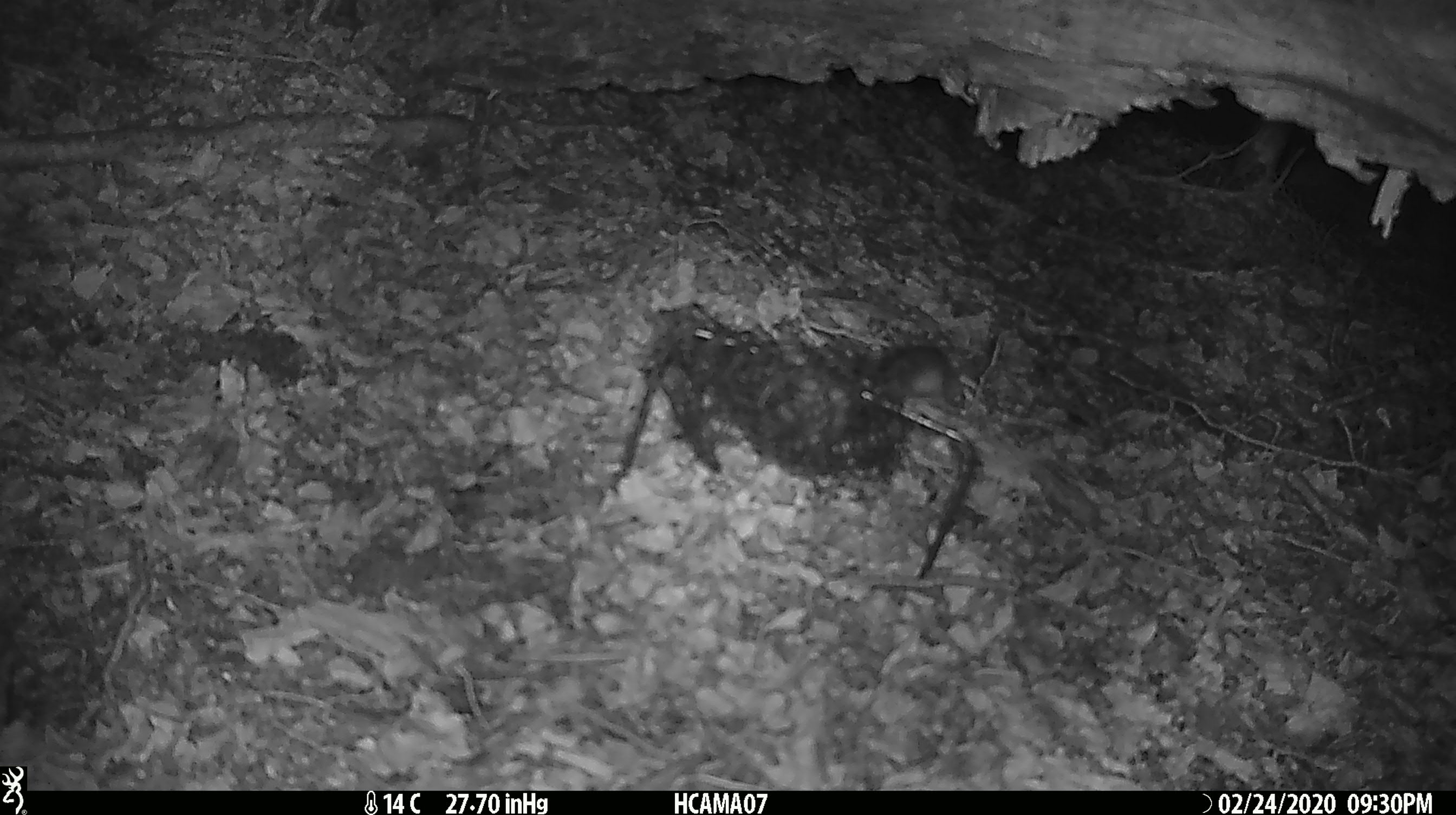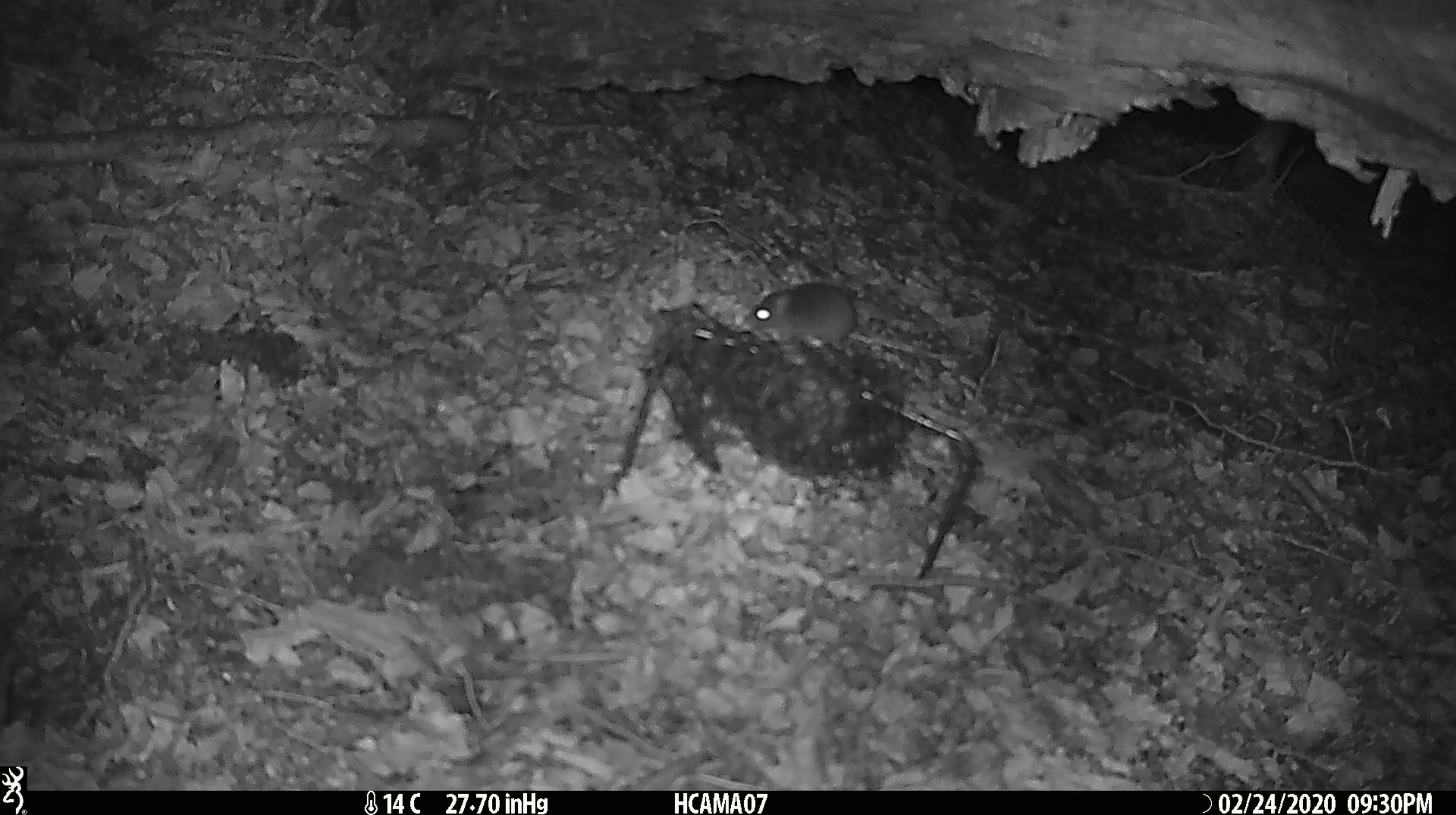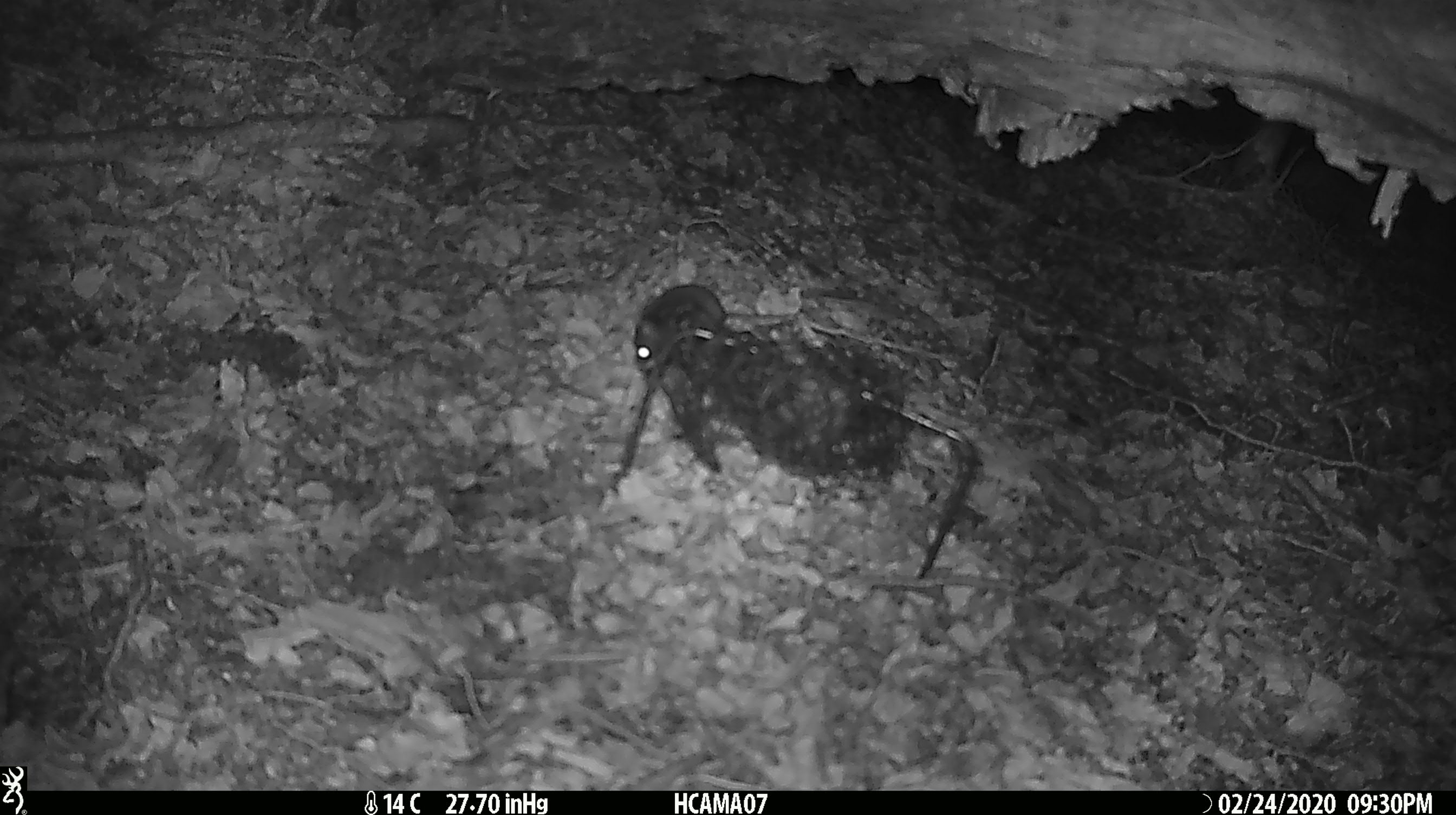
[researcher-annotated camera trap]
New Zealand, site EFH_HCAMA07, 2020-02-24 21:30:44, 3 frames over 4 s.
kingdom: Animalia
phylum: Chordata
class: Mammalia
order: Rodentia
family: Muridae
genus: Mus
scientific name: Mus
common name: mouse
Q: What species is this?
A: Mouse (Mus).